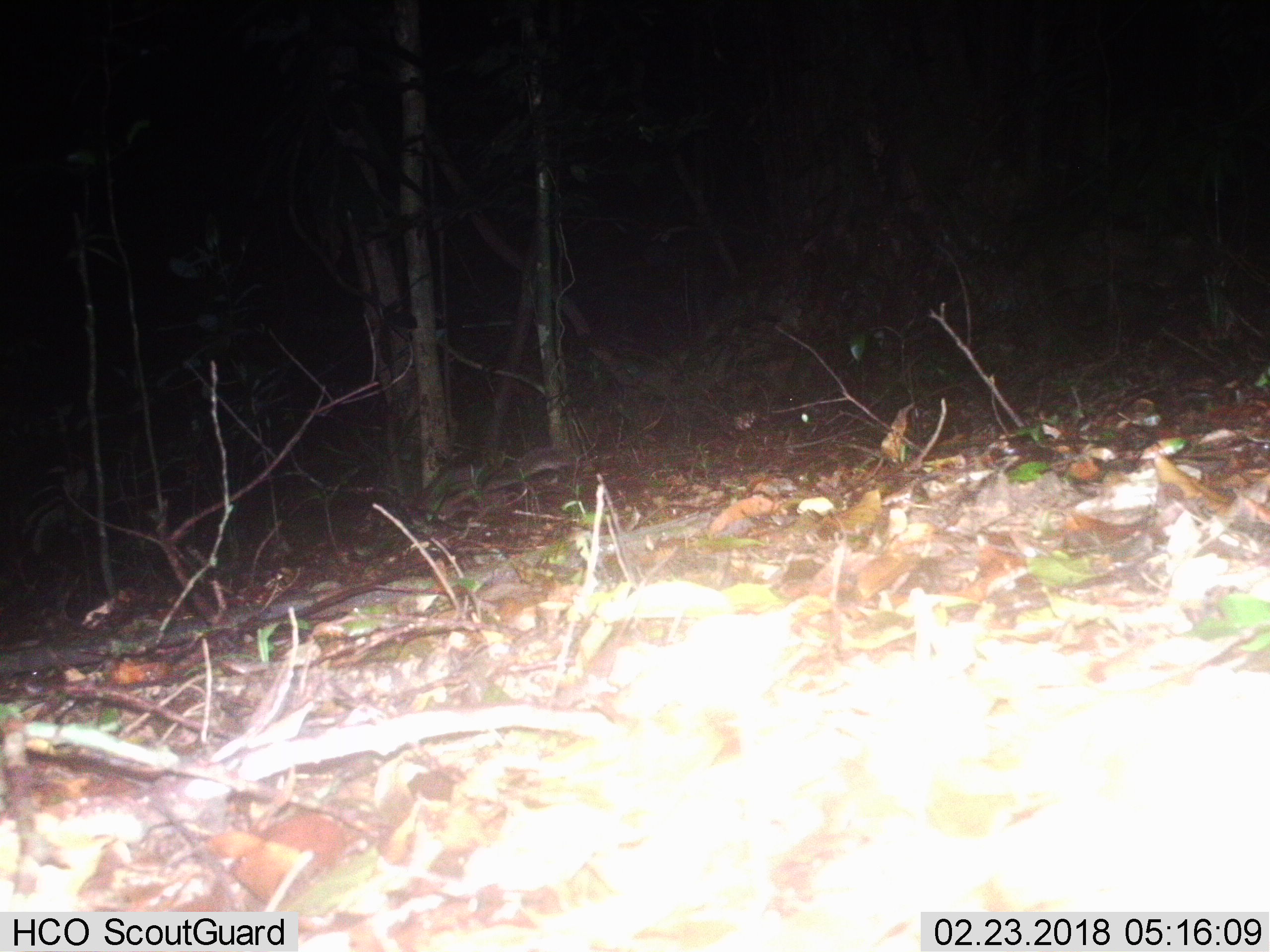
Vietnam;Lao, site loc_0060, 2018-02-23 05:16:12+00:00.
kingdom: Animalia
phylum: Chordata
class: Mammalia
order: Carnivora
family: Mustelidae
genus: Melogale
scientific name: Melogale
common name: ferret badger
Ferret badger (Melogale). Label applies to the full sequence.